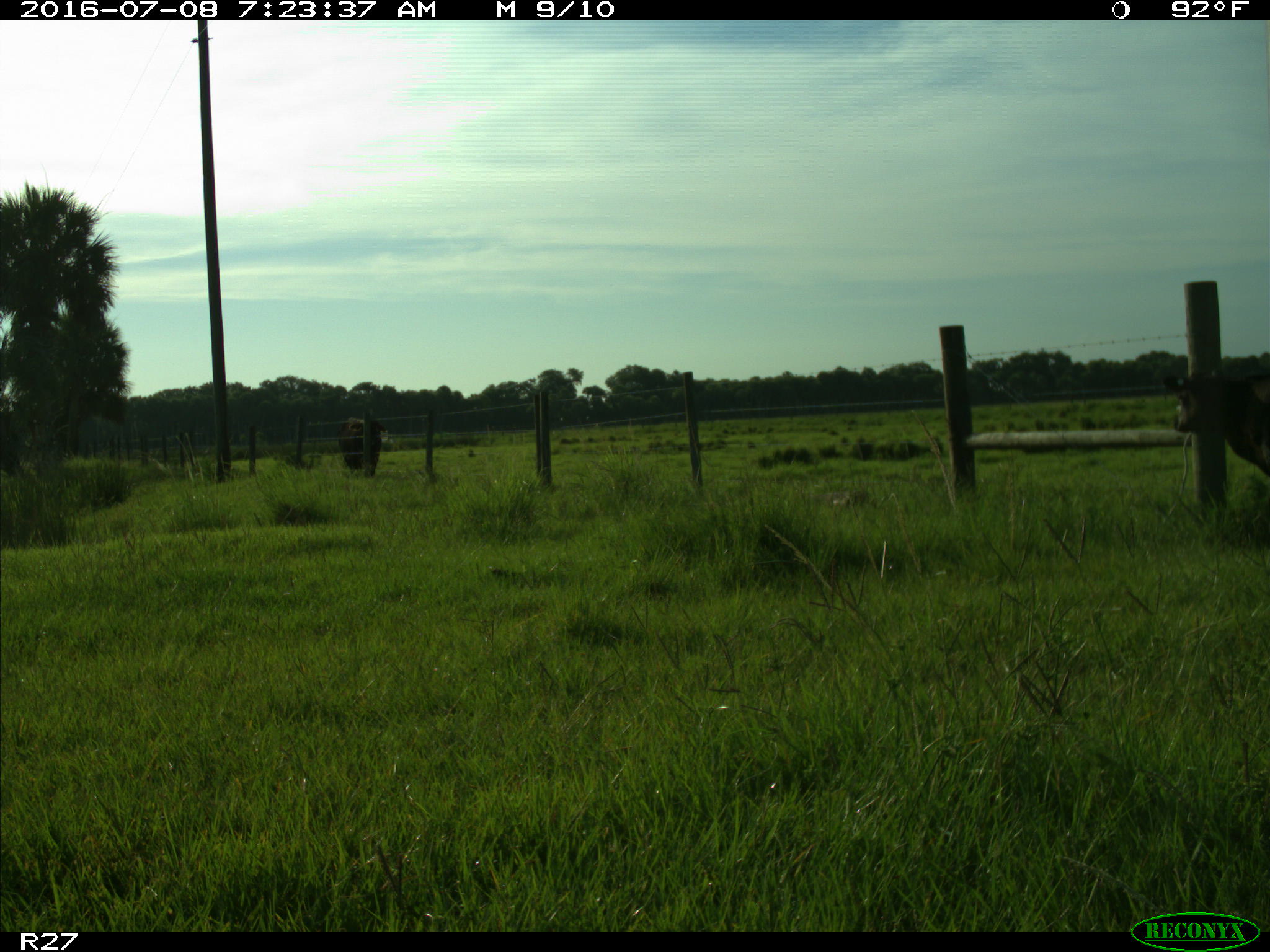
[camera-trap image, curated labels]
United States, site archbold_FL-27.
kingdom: Animalia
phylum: Chordata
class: Mammalia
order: Artiodactyla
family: Bovidae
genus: Bos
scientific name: Bos taurus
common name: domestic cow